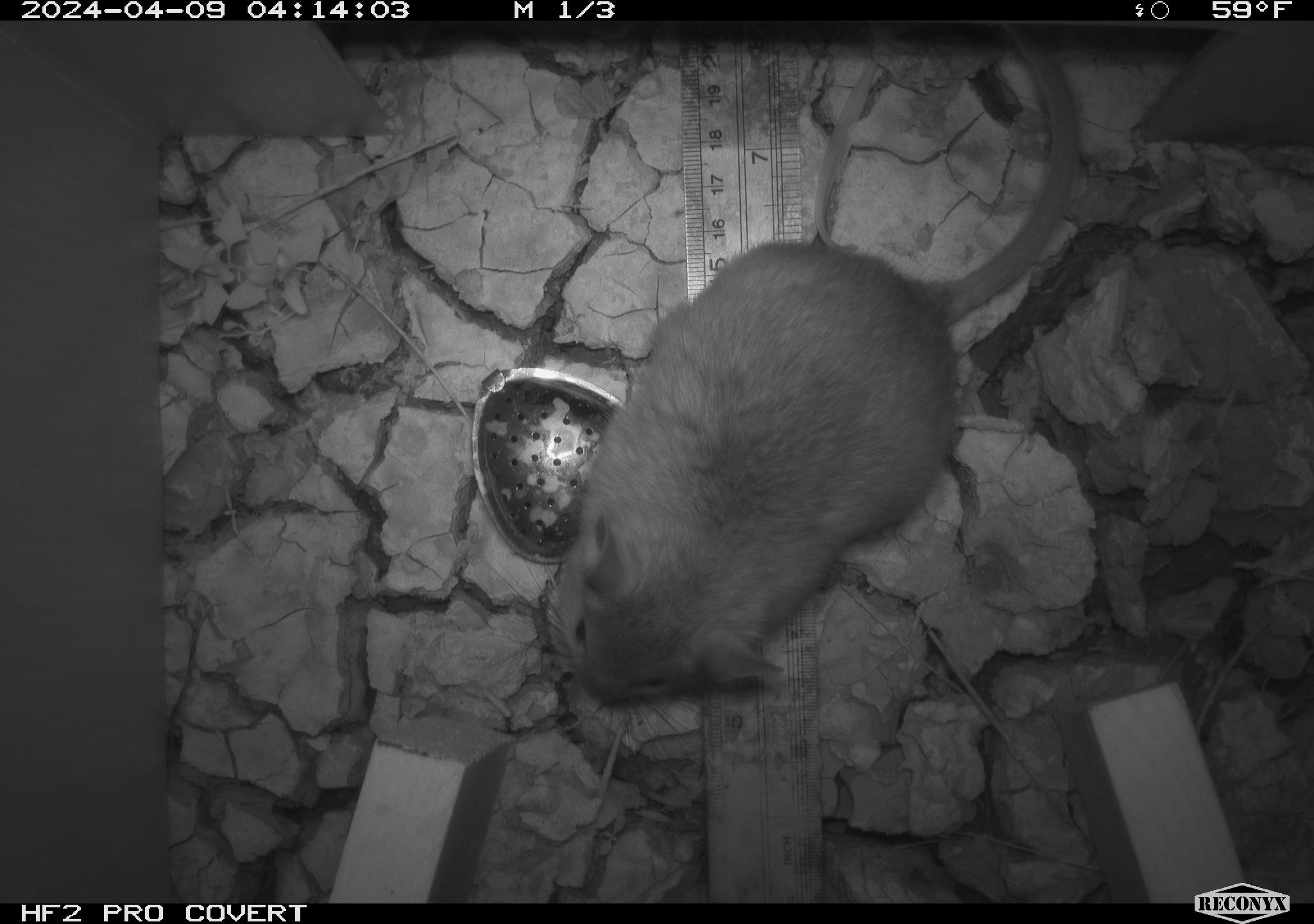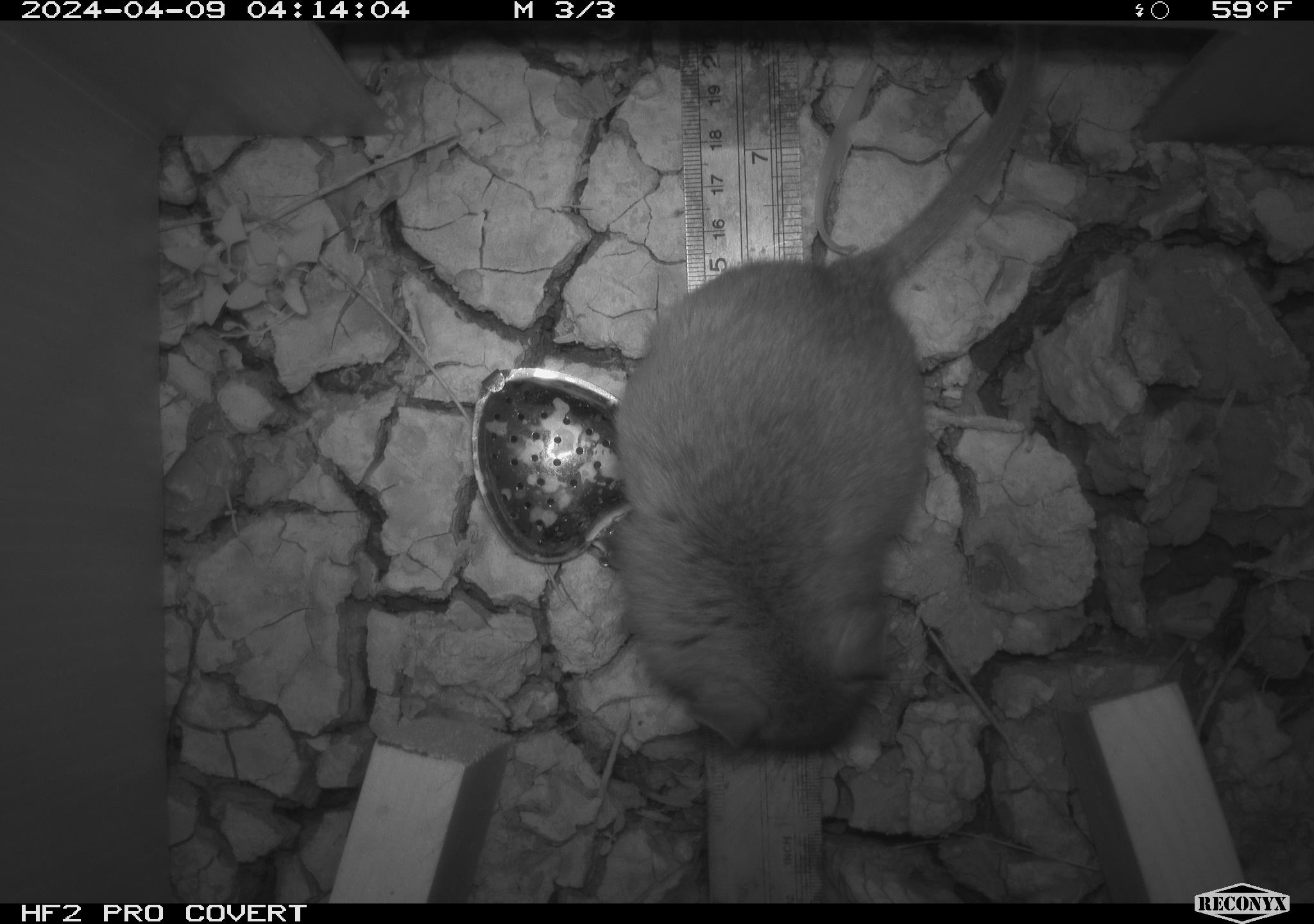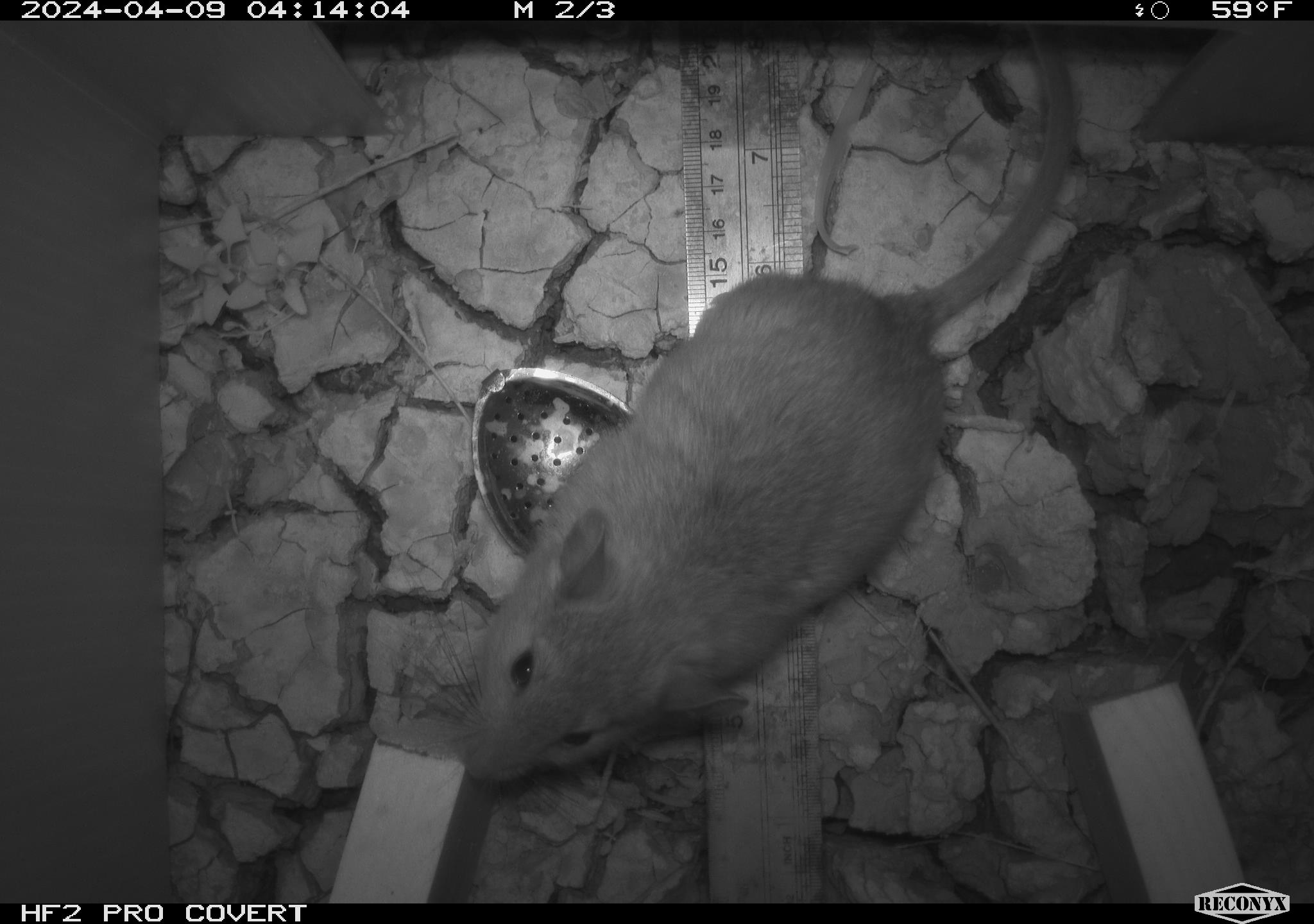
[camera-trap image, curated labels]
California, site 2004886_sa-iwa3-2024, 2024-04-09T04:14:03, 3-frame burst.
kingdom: Animalia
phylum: Chordata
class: Mammalia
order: Rodentia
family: Cricetidae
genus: Neotoma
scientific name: Neotoma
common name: pack rat or woodrat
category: neotoma species